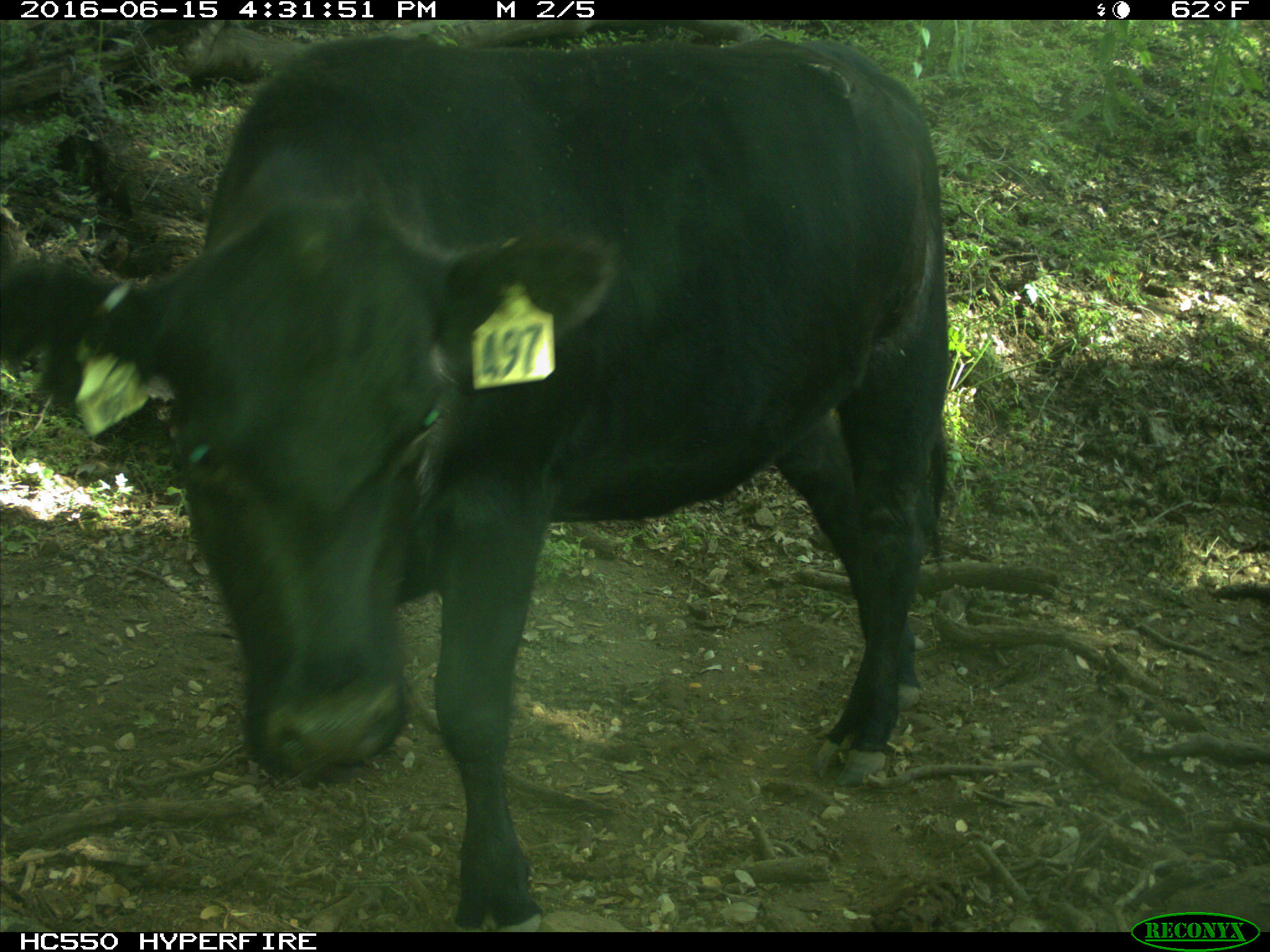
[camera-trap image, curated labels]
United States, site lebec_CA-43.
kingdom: Animalia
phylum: Chordata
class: Mammalia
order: Artiodactyla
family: Bovidae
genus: Bos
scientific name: Bos taurus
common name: domestic cow